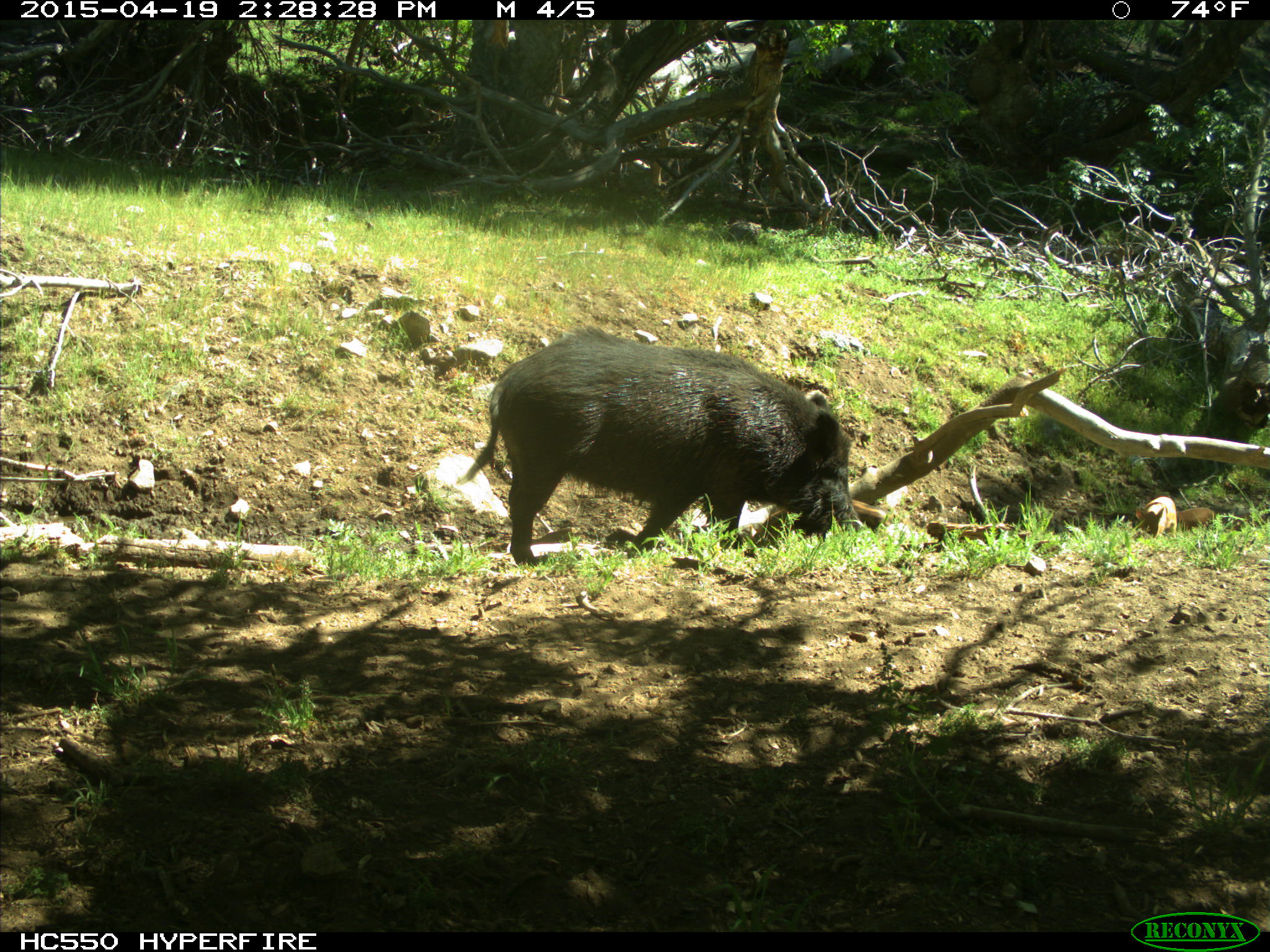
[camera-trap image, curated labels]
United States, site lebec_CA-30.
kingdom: Animalia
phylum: Chordata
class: Mammalia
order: Artiodactyla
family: Suidae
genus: Sus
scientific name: Sus scrofa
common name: wild boar